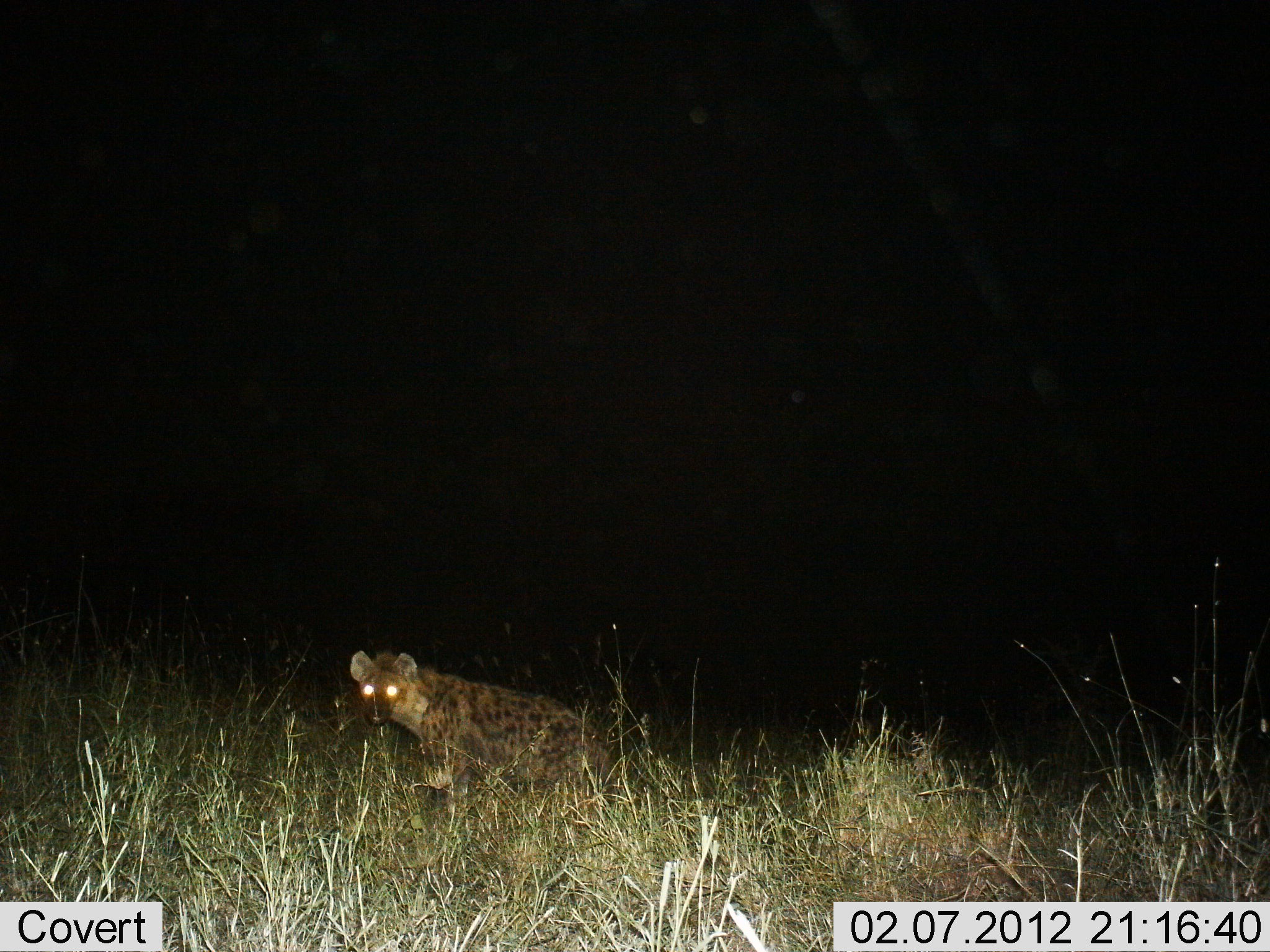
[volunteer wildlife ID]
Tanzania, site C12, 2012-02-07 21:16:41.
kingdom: Animalia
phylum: Chordata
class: Mammalia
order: Carnivora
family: Hyaenidae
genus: Crocuta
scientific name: Crocuta crocuta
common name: spotted hyena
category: hyenaspotted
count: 1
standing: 71%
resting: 0%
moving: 29%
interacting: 0%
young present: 0%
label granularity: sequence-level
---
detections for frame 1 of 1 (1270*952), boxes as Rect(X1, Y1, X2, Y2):
animal: Rect(349, 648, 621, 822)